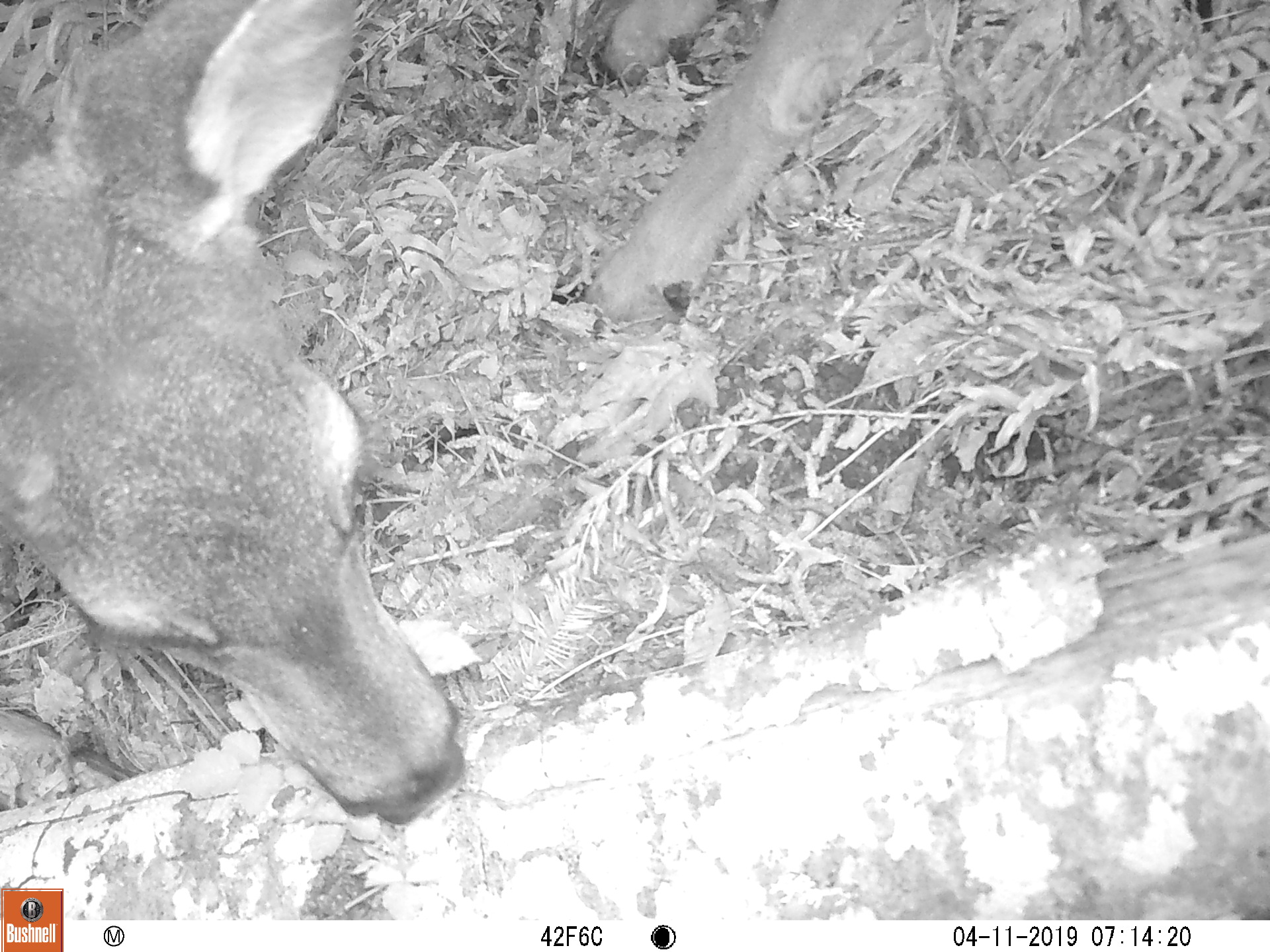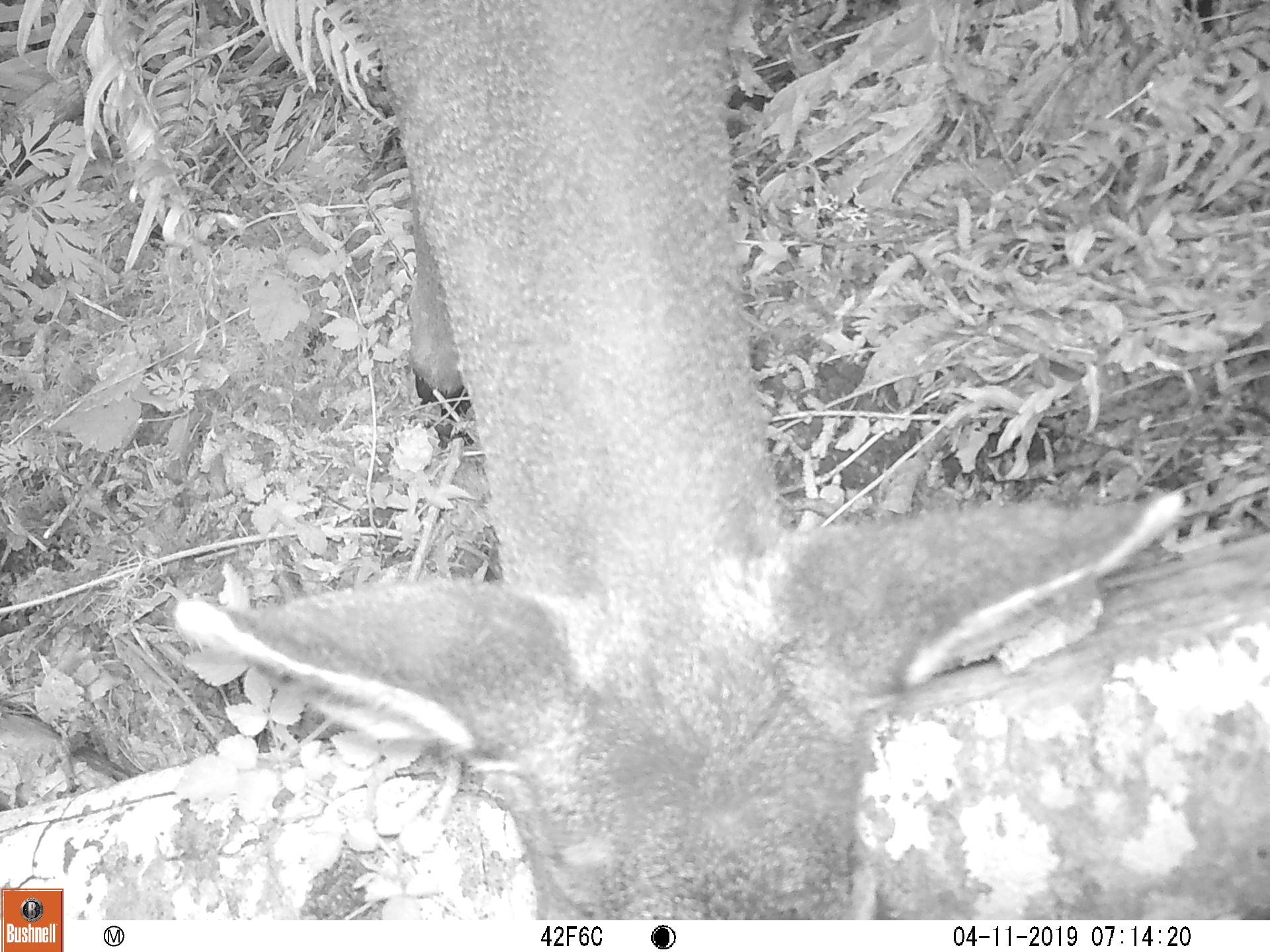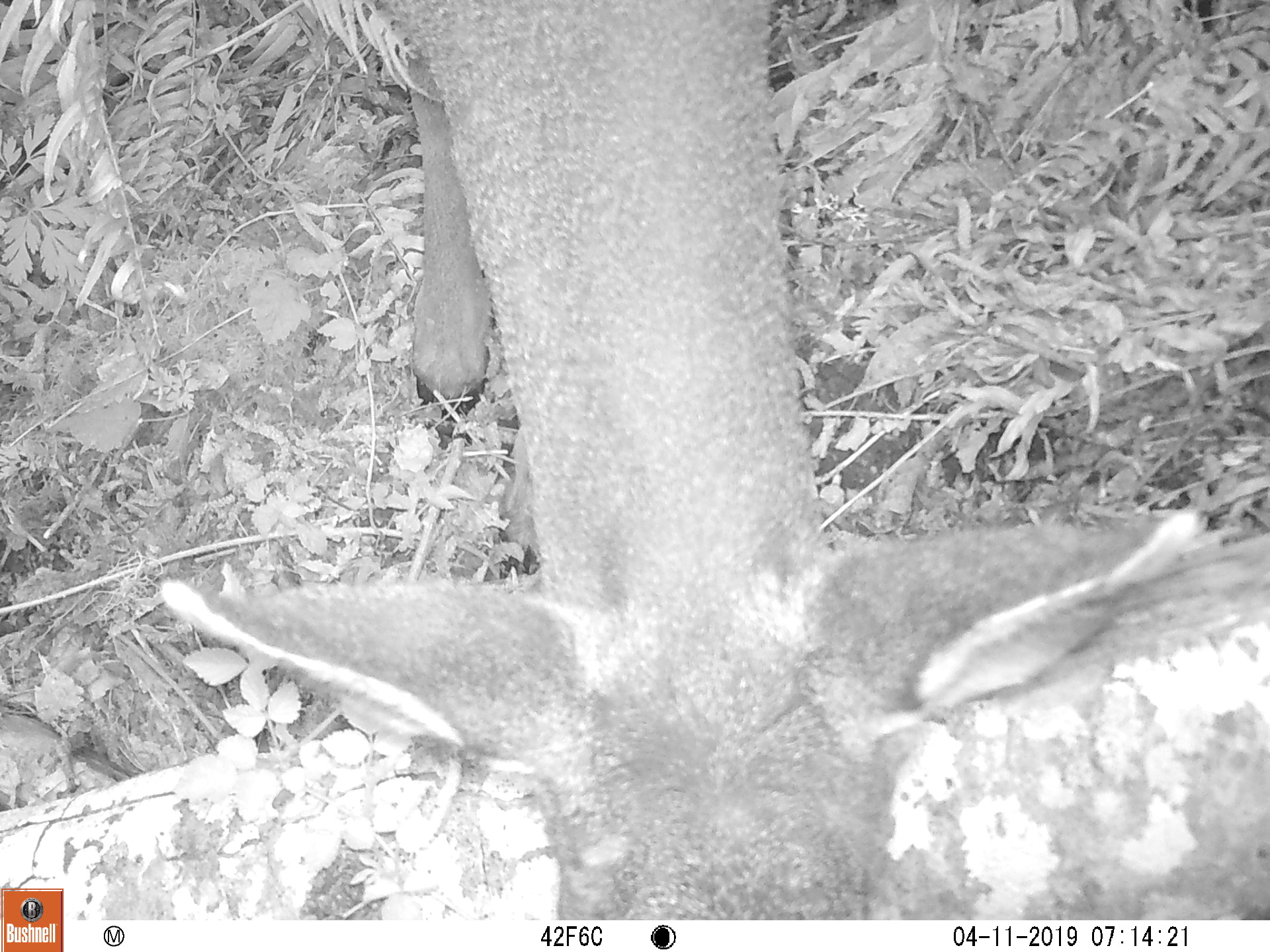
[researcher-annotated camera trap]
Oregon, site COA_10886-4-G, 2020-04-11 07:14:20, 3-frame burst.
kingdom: Animalia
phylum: Chordata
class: Mammalia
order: Artiodactyla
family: Cervidae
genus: Odocoileus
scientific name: Odocoileus hemionus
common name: black-tailed deer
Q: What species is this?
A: Black-tailed deer (Odocoileus hemionus).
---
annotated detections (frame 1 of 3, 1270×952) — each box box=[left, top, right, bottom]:
black-tailed deer: box=[0, 0, 913, 834]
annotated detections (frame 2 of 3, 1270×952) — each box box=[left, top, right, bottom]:
black-tailed deer: box=[168, 0, 1196, 906]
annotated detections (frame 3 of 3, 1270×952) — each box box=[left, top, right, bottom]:
black-tailed deer: box=[150, 0, 1207, 904]